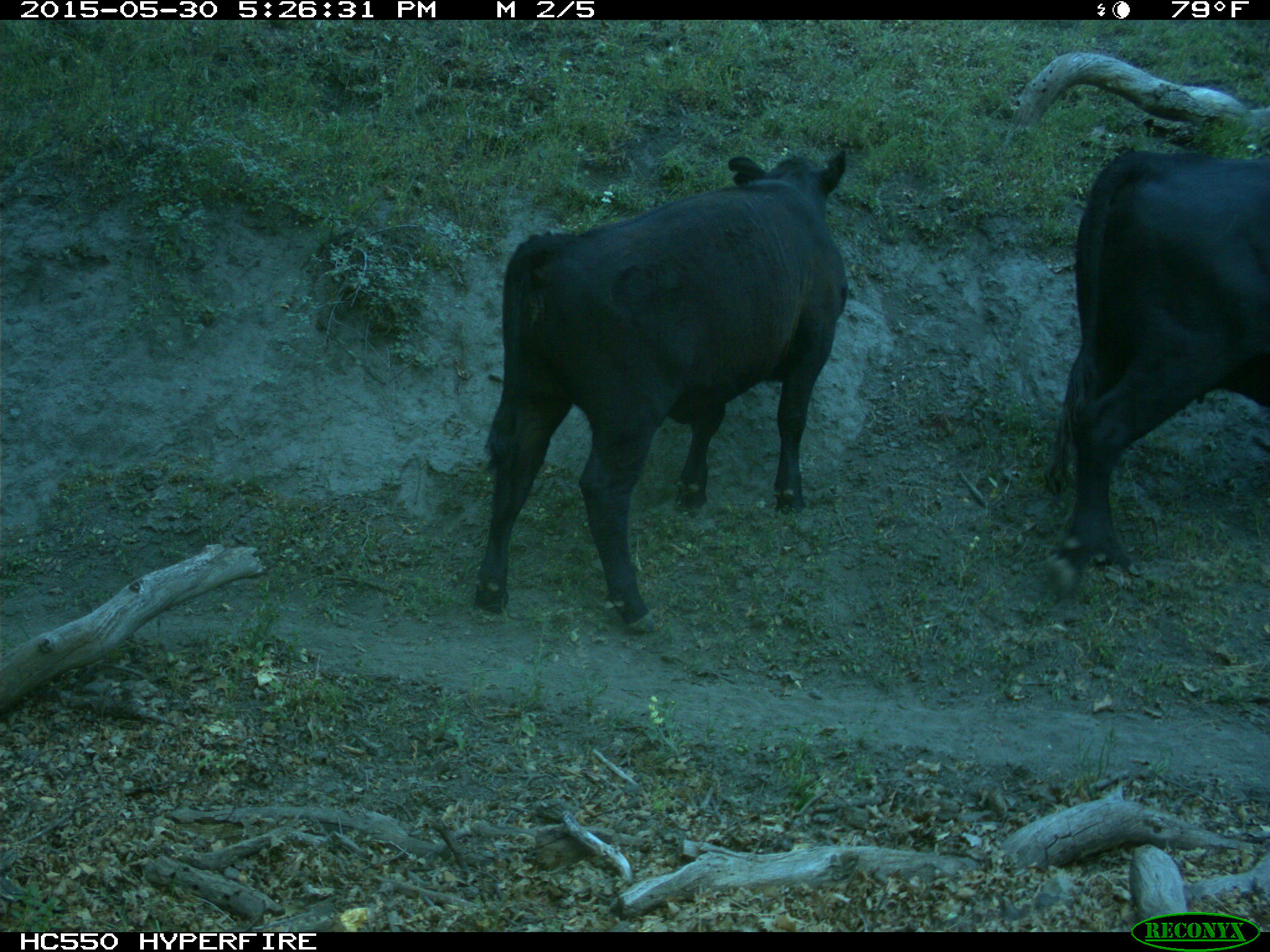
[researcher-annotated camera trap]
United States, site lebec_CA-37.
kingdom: Animalia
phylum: Chordata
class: Mammalia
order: Artiodactyla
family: Bovidae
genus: Bos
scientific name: Bos taurus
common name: domestic cow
Bos taurus (domestic cow).